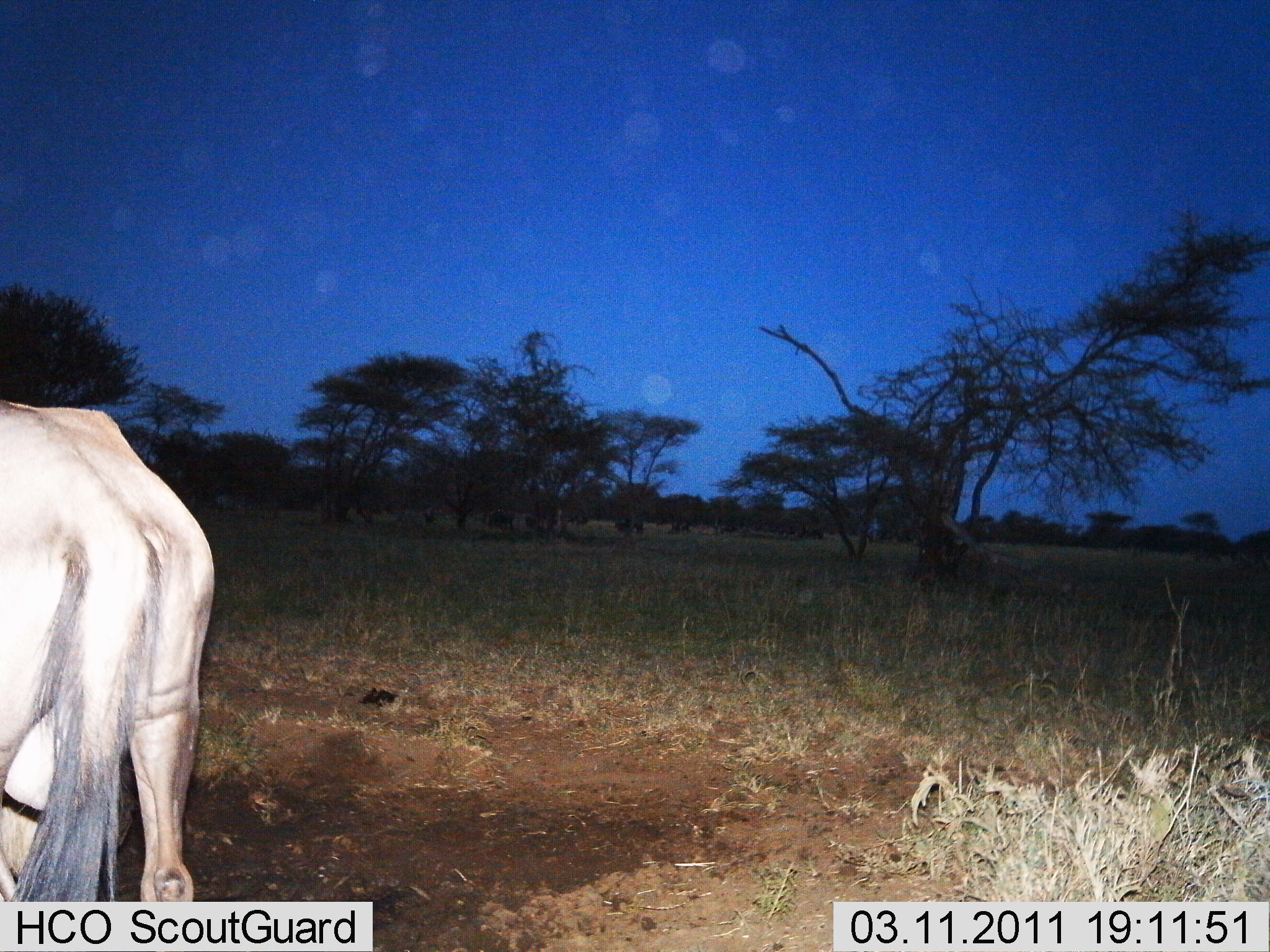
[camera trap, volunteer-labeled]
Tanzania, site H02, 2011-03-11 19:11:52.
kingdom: Animalia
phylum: Chordata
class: Mammalia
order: Artiodactyla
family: Bovidae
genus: Connochaetes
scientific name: Connochaetes taurinus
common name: blue wildebeest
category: wildebeest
Wildebeest (blue wildebeest) (Connochaetes taurinus), count 1. Behavior (volunteer vote fractions): standing 77%, resting 0%, moving 23%, interacting 0%. Young present (vote fraction): 0%. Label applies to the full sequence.